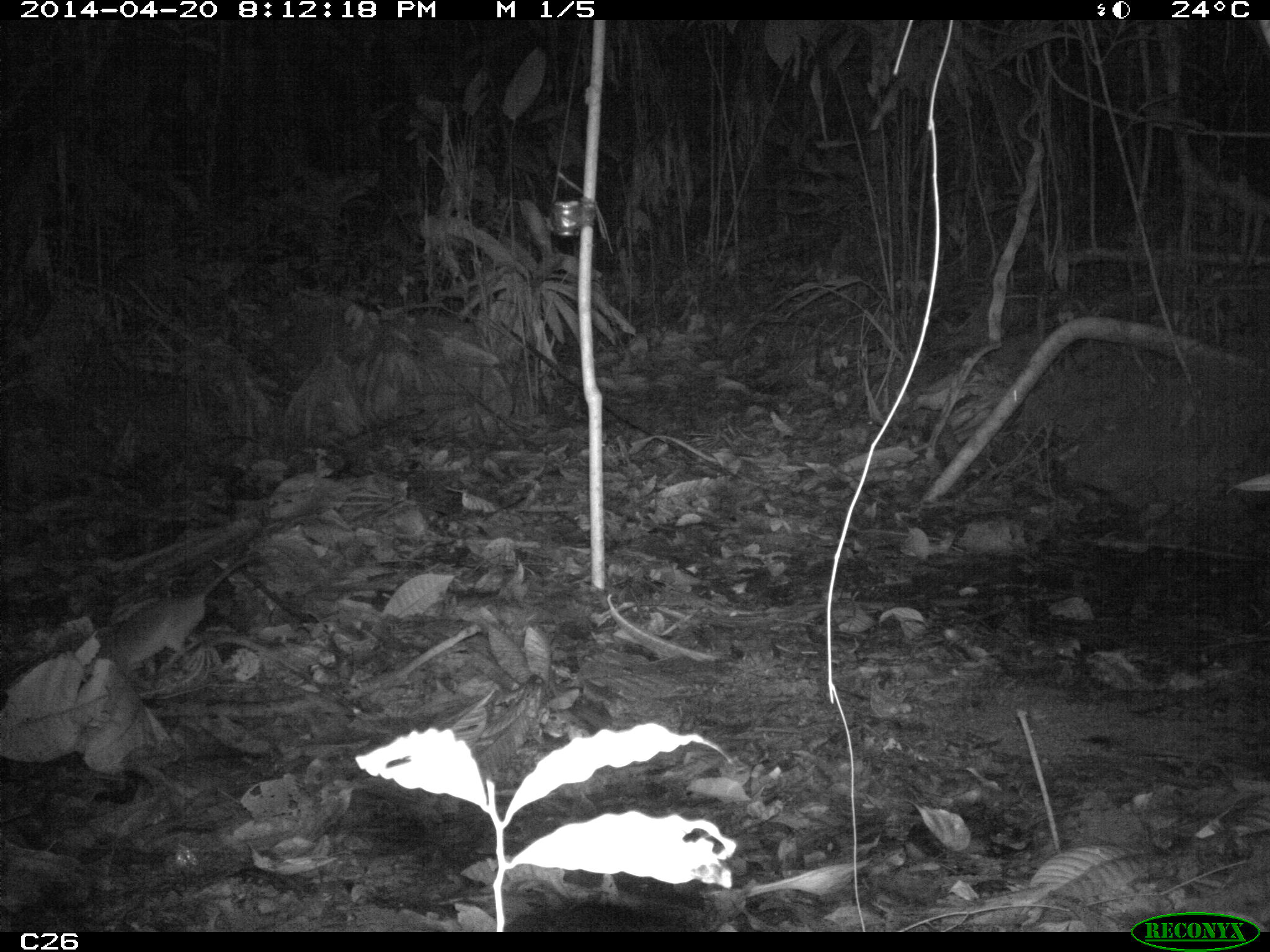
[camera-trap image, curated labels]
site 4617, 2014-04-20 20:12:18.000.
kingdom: Animalia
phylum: Chordata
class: Mammalia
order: Didelphimorphia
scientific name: Didelphimorphia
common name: opossum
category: unknown opossum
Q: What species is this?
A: Unknown opossum (opossum) (Didelphimorphia).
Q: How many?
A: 1.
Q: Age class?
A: Adult.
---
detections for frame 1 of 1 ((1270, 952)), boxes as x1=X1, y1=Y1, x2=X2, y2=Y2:
unknown opossum: x1=104, y1=554, x2=250, y2=676